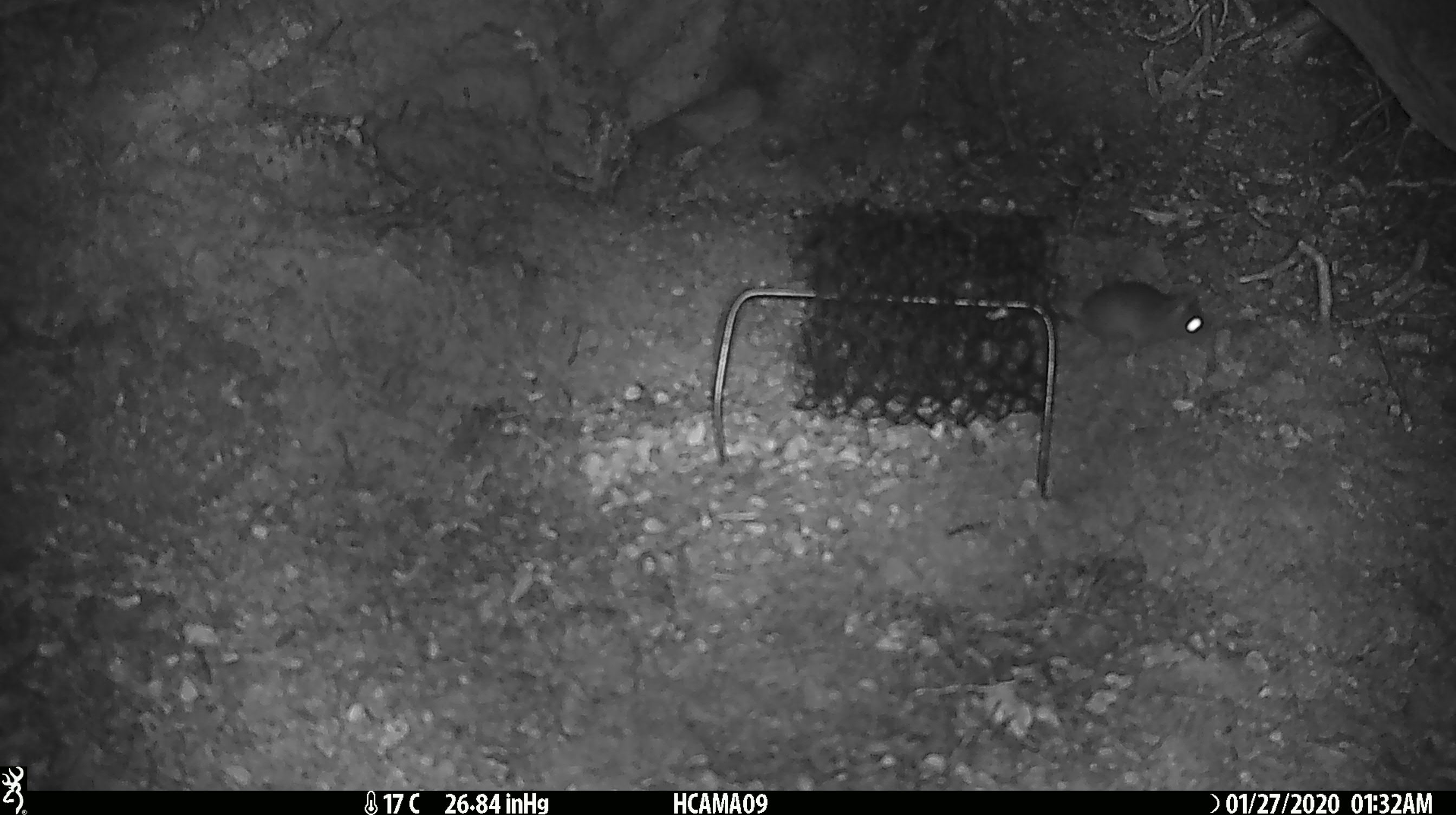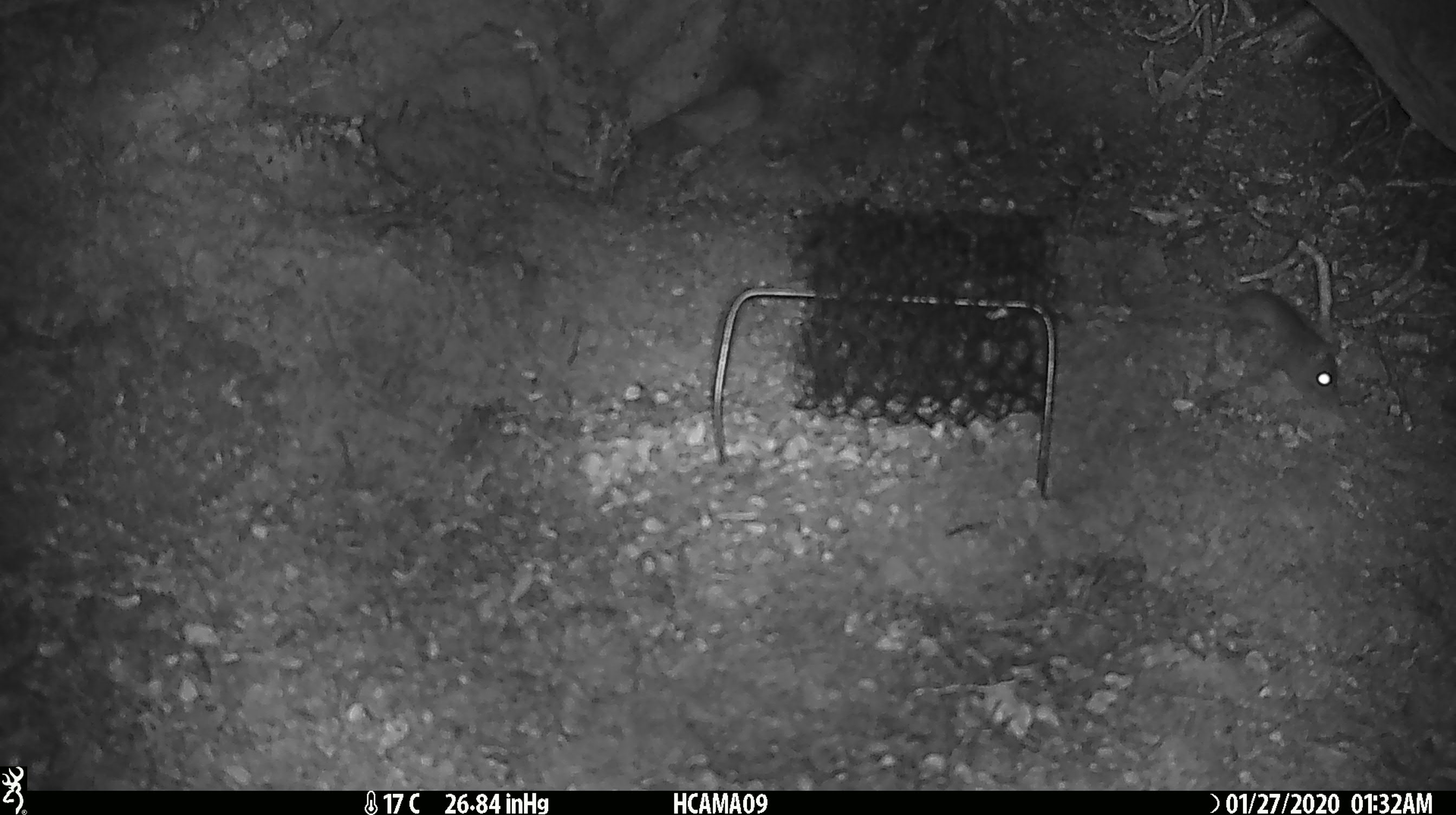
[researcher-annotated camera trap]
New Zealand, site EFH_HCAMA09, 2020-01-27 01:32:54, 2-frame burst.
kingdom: Animalia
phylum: Chordata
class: Mammalia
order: Rodentia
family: Muridae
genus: Mus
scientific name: Mus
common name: mouse